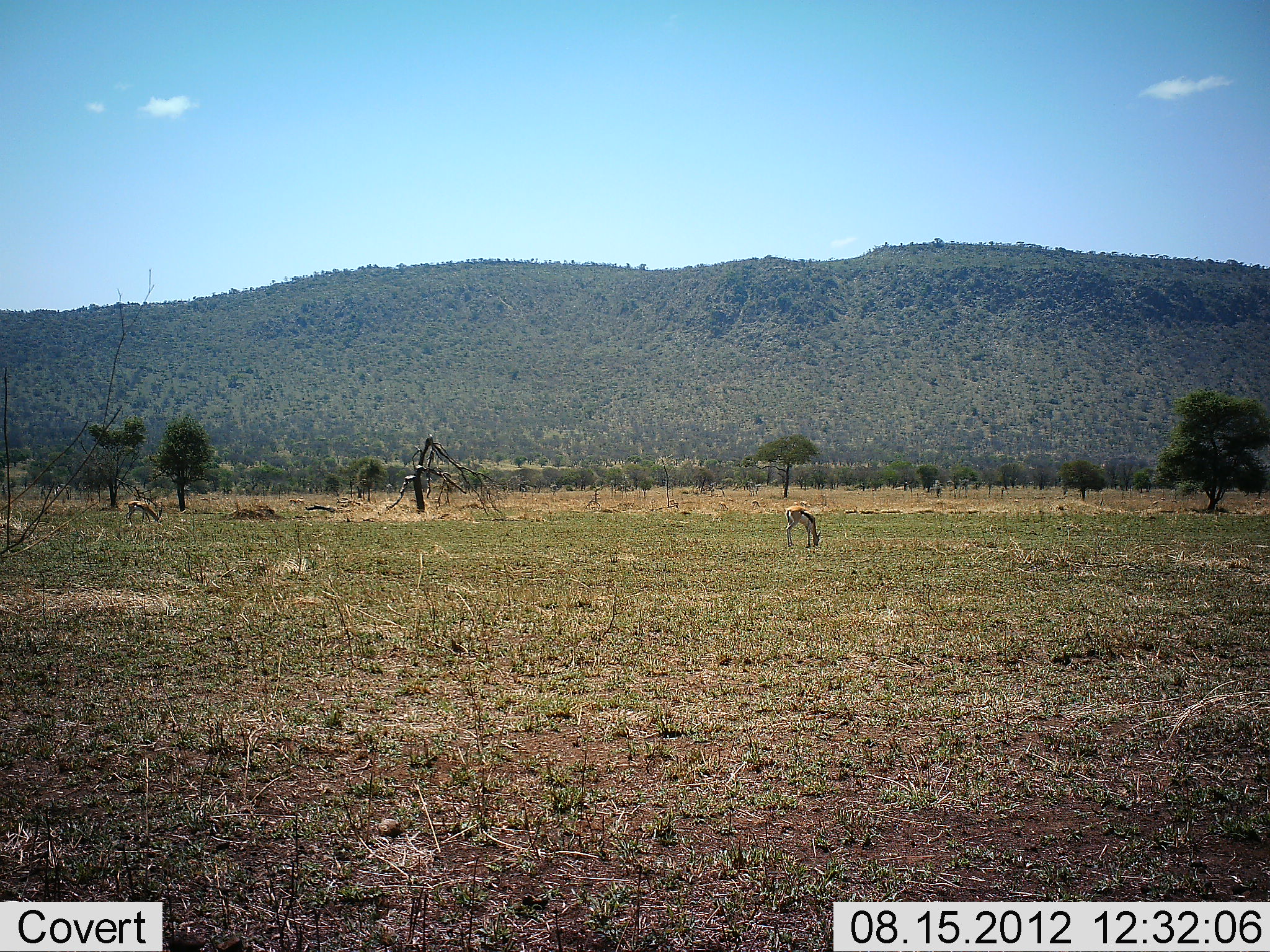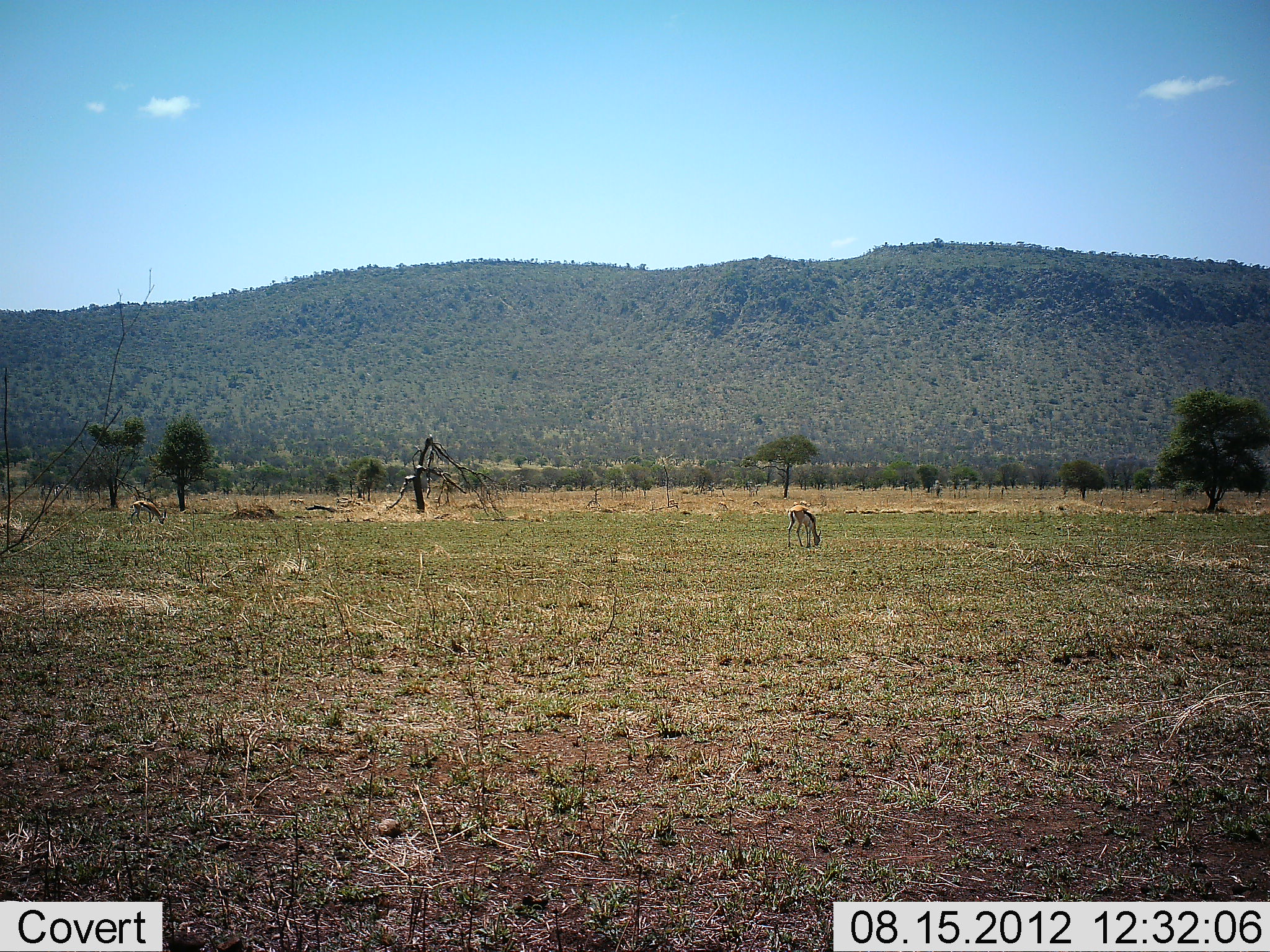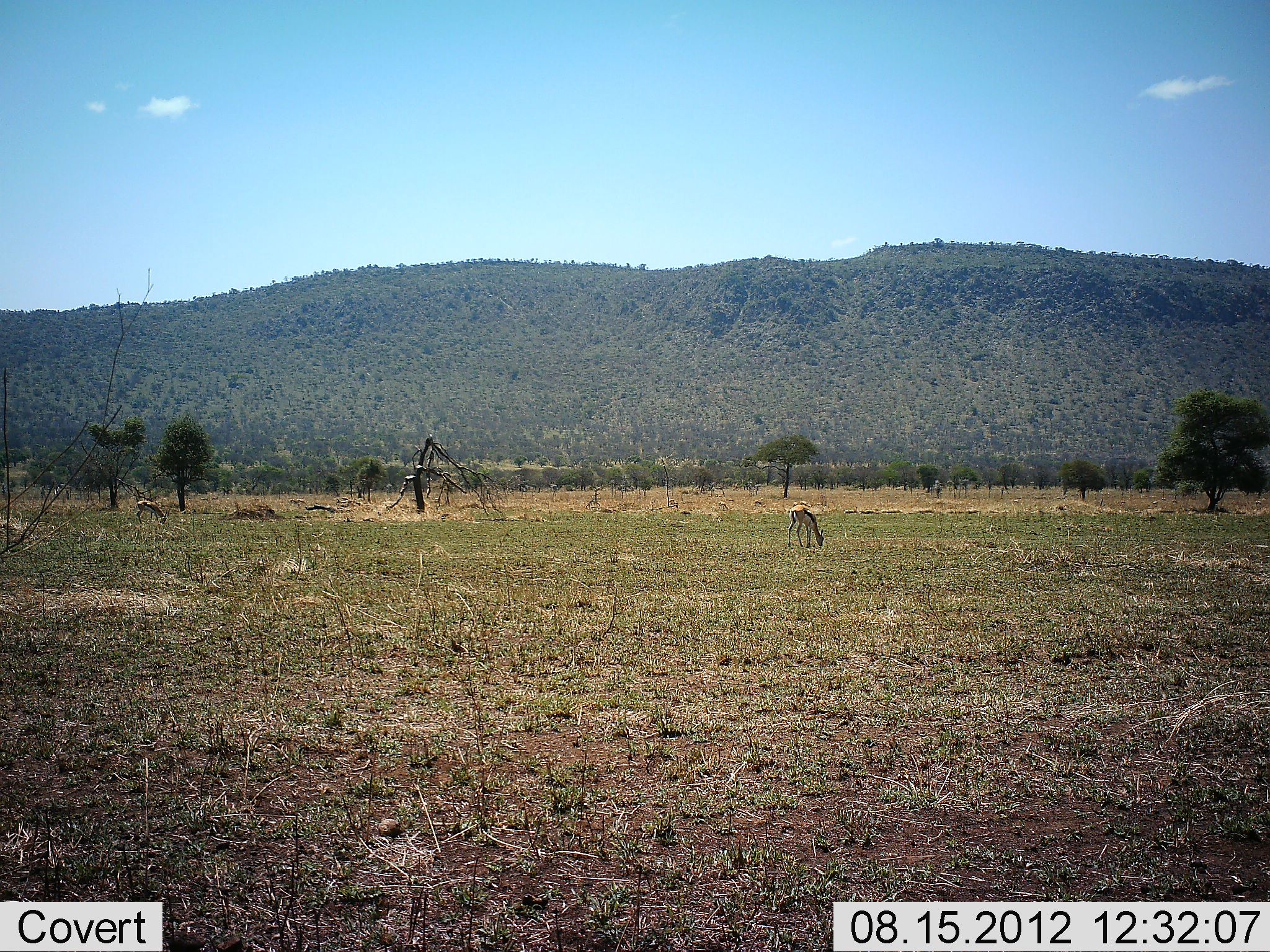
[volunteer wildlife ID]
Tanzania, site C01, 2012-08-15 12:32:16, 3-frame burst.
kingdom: Animalia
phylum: Chordata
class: Mammalia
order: Artiodactyla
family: Bovidae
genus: Eudorcas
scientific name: Eudorcas thomsonii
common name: thomson's gazelle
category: gazellethomsons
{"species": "gazellethomsons (thomson's gazelle) (Eudorcas thomsonii)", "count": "2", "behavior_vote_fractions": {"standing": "30%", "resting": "0%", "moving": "0%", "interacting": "0%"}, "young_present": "0%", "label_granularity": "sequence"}